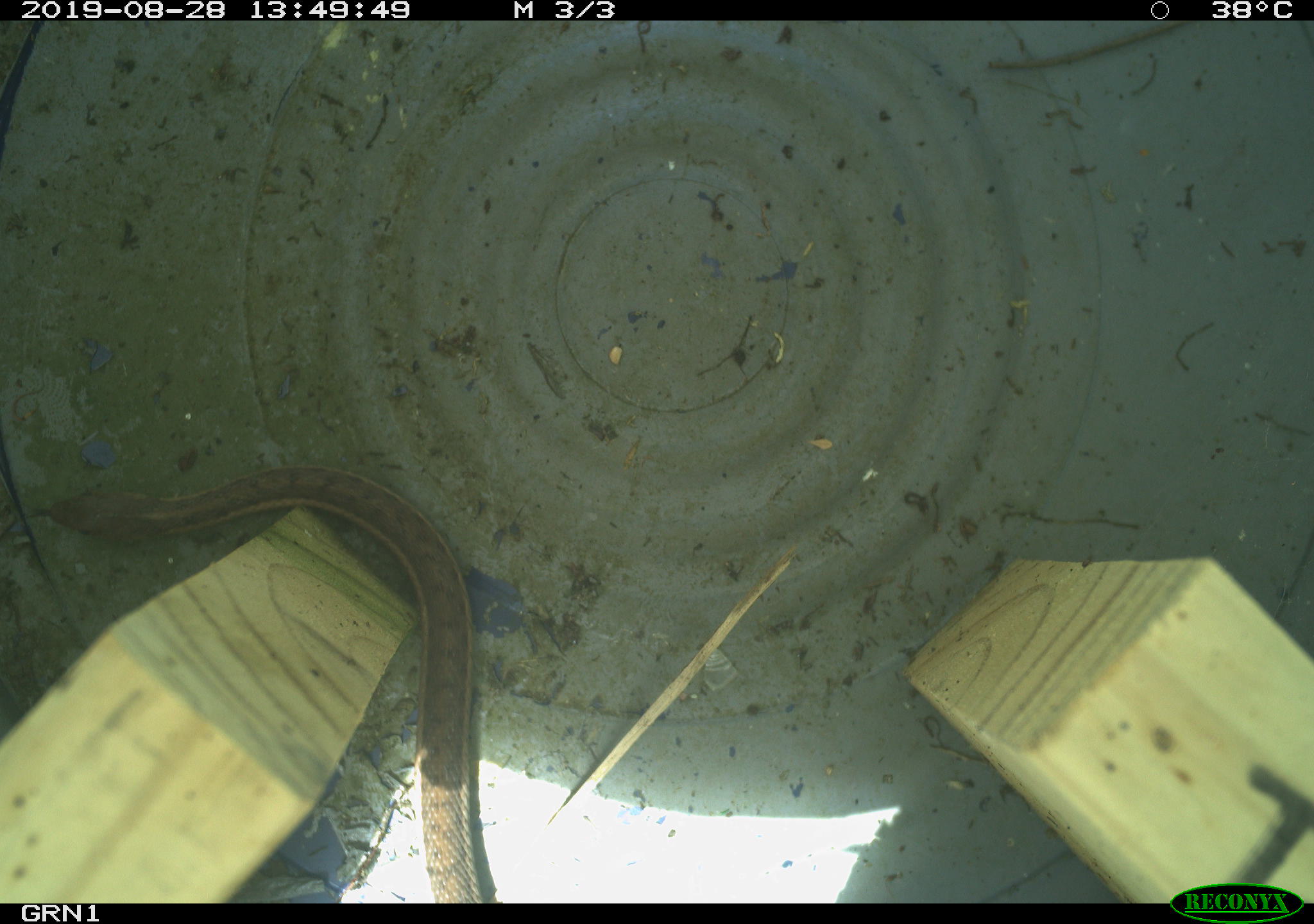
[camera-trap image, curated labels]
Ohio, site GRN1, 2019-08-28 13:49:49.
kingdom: Animalia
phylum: Chordata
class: Reptilia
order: Squamata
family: Colubridae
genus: Thamnophis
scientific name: Thamnophis sirtalis sirtalis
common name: eastern gartersnake